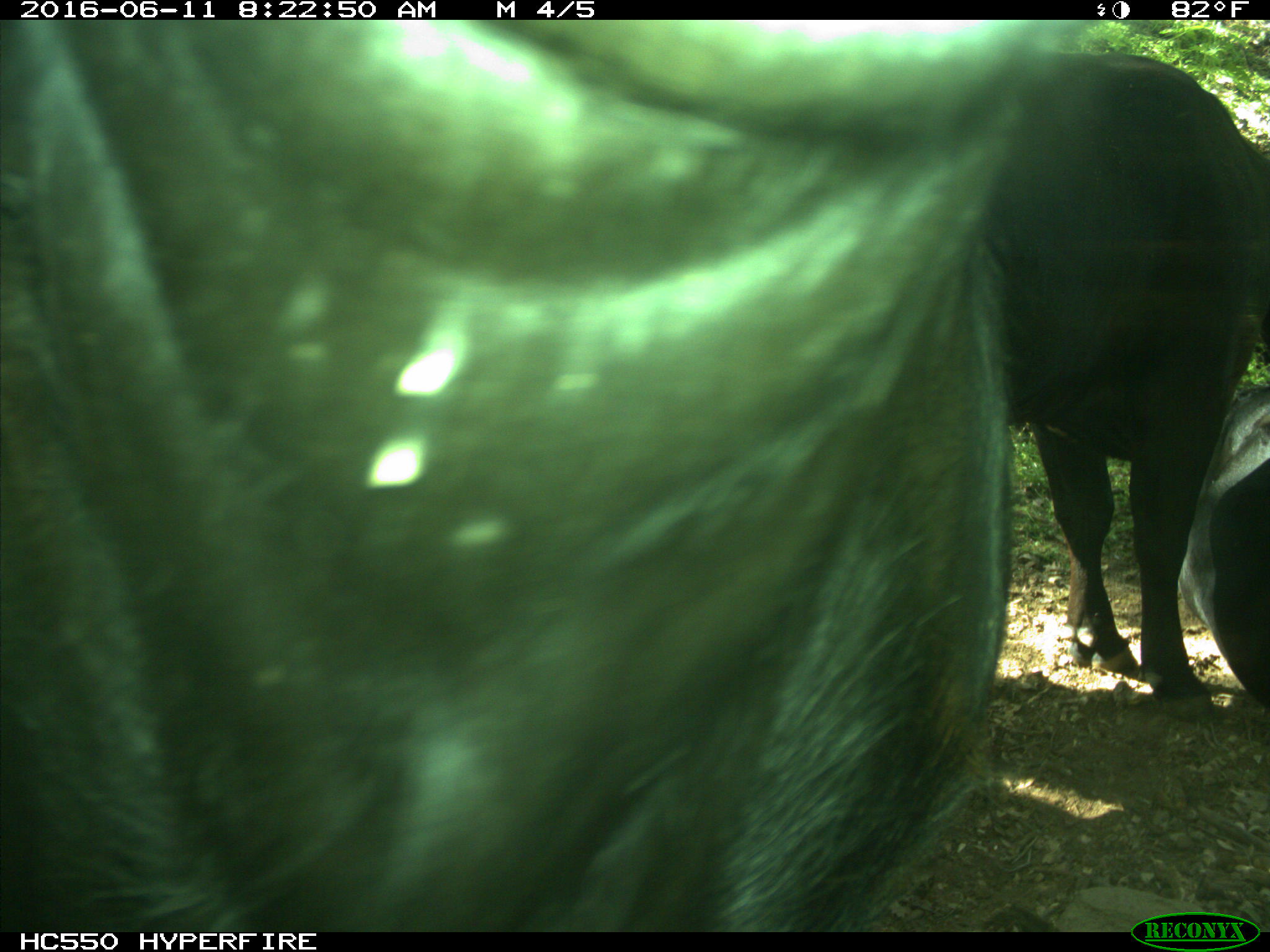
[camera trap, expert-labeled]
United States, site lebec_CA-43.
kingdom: Animalia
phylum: Chordata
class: Mammalia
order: Artiodactyla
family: Bovidae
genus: Bos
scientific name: Bos taurus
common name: domestic cow